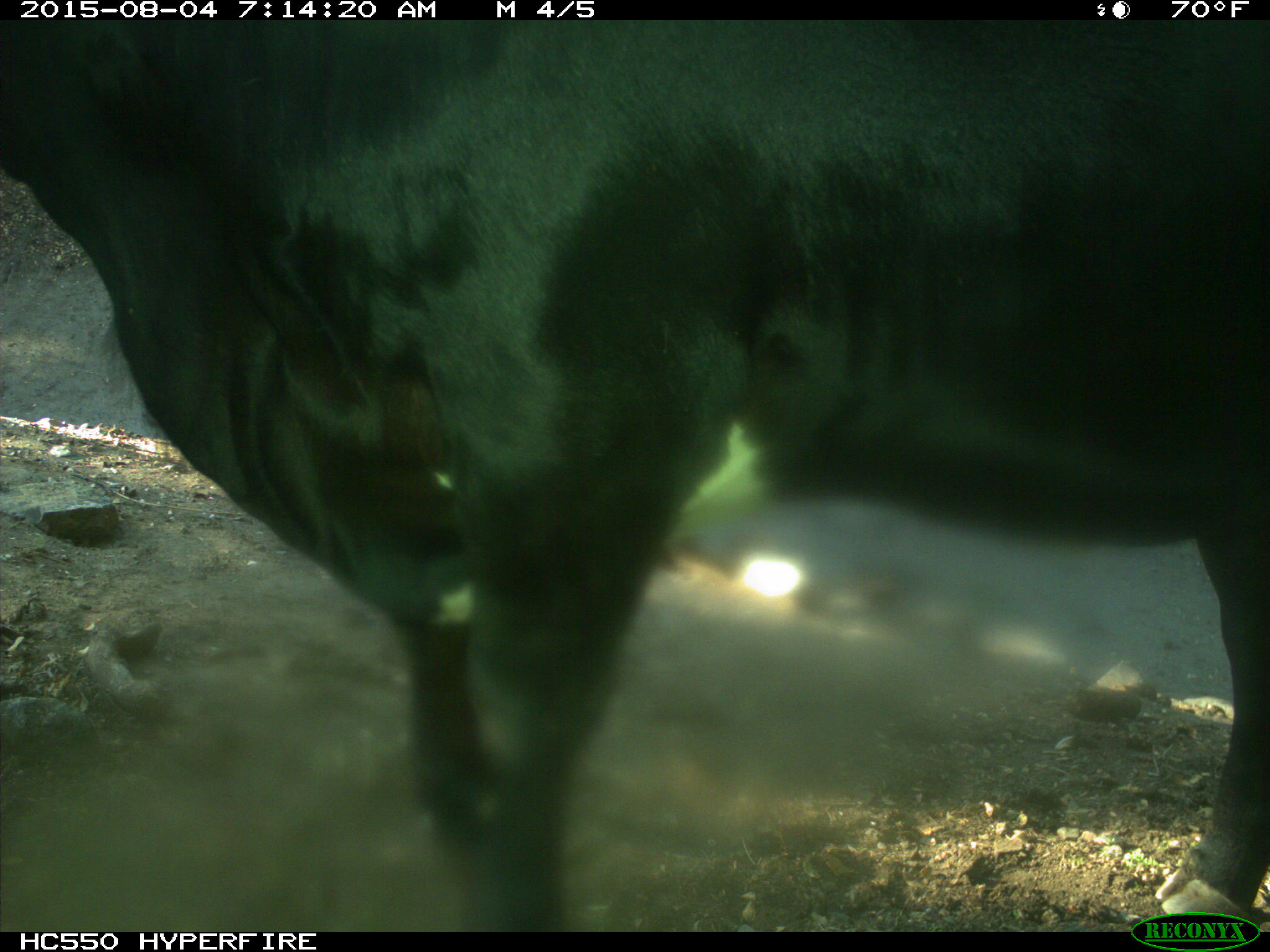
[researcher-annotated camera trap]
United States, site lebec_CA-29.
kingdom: Animalia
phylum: Chordata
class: Mammalia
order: Artiodactyla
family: Bovidae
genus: Bos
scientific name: Bos taurus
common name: domestic cow